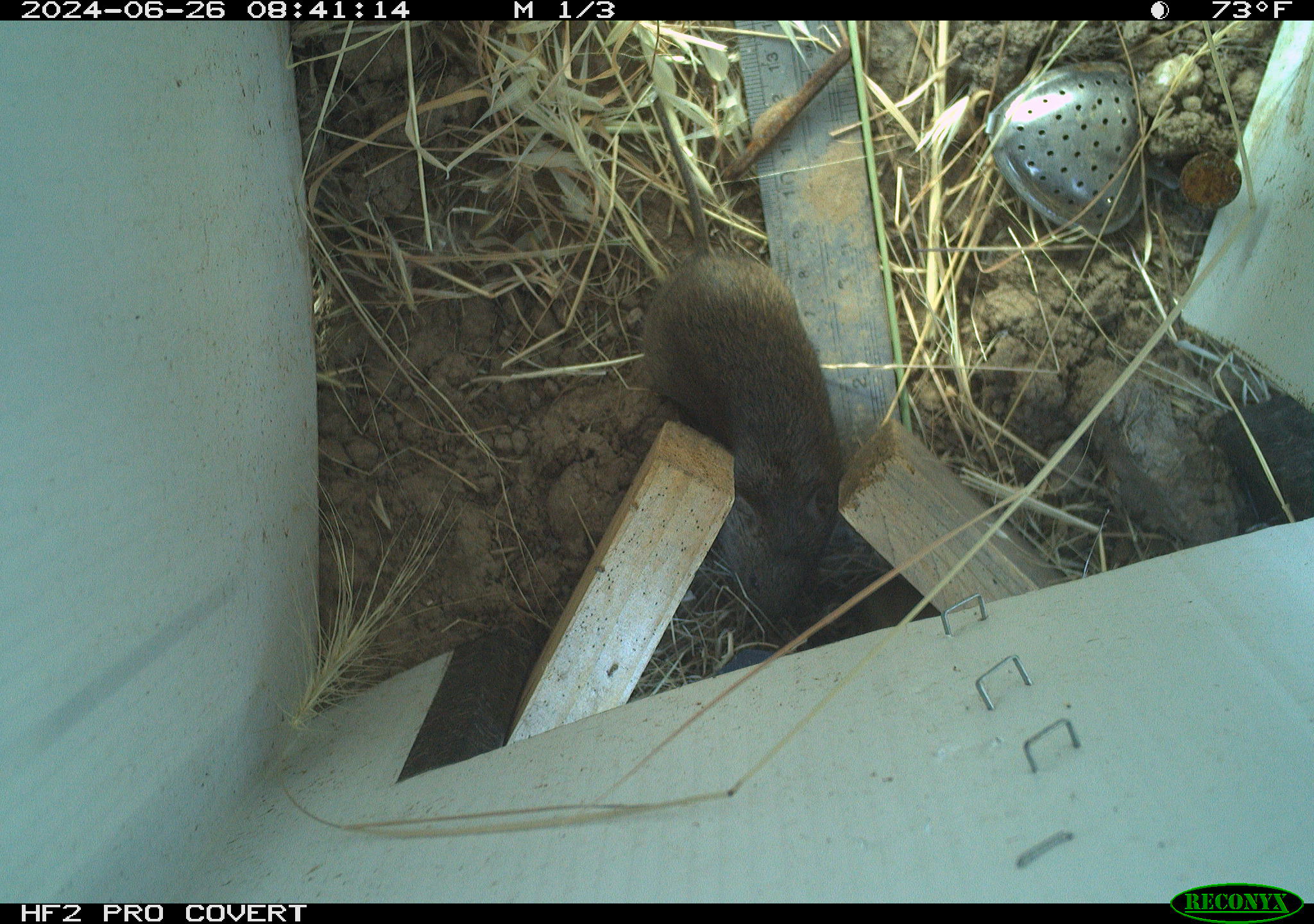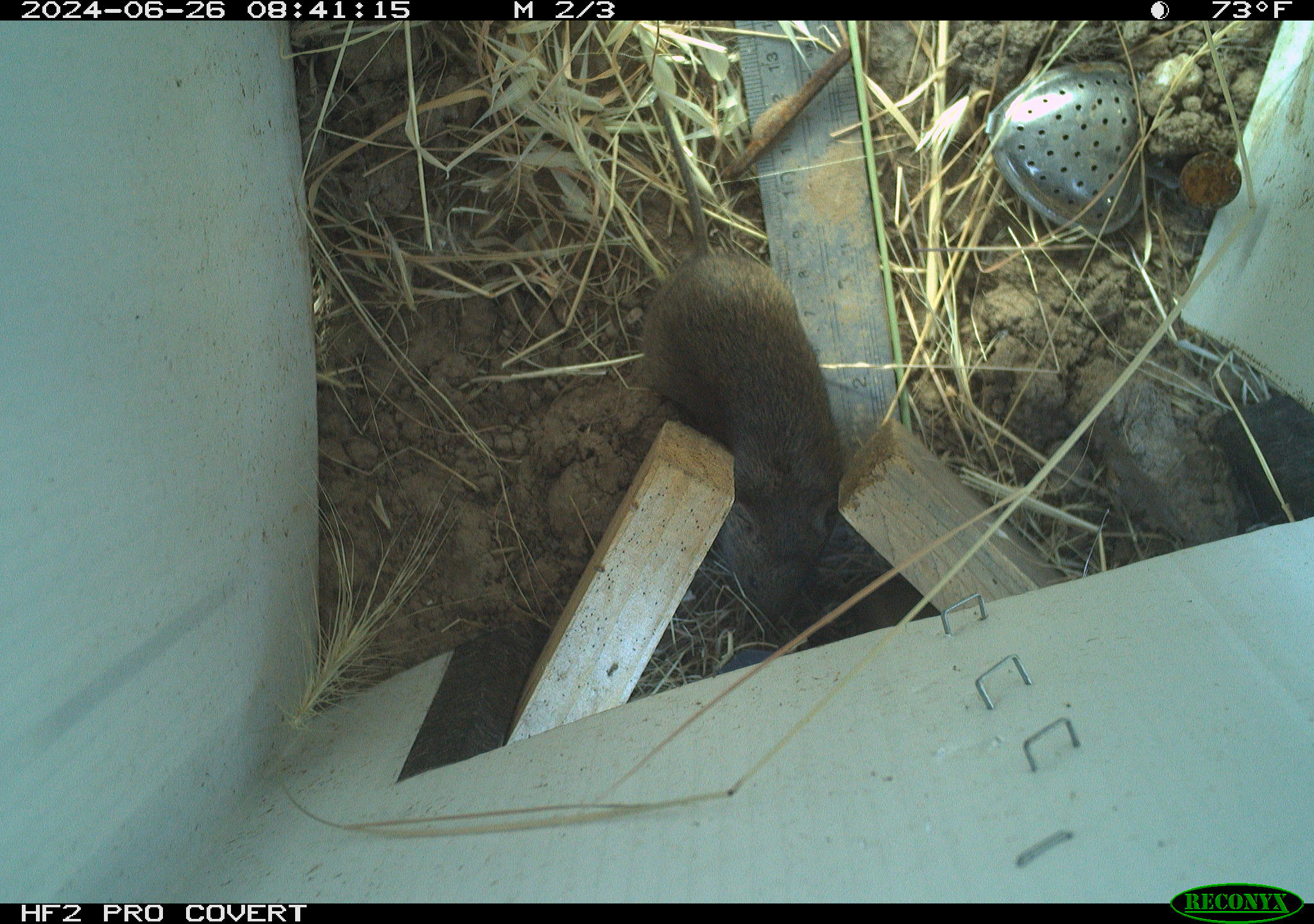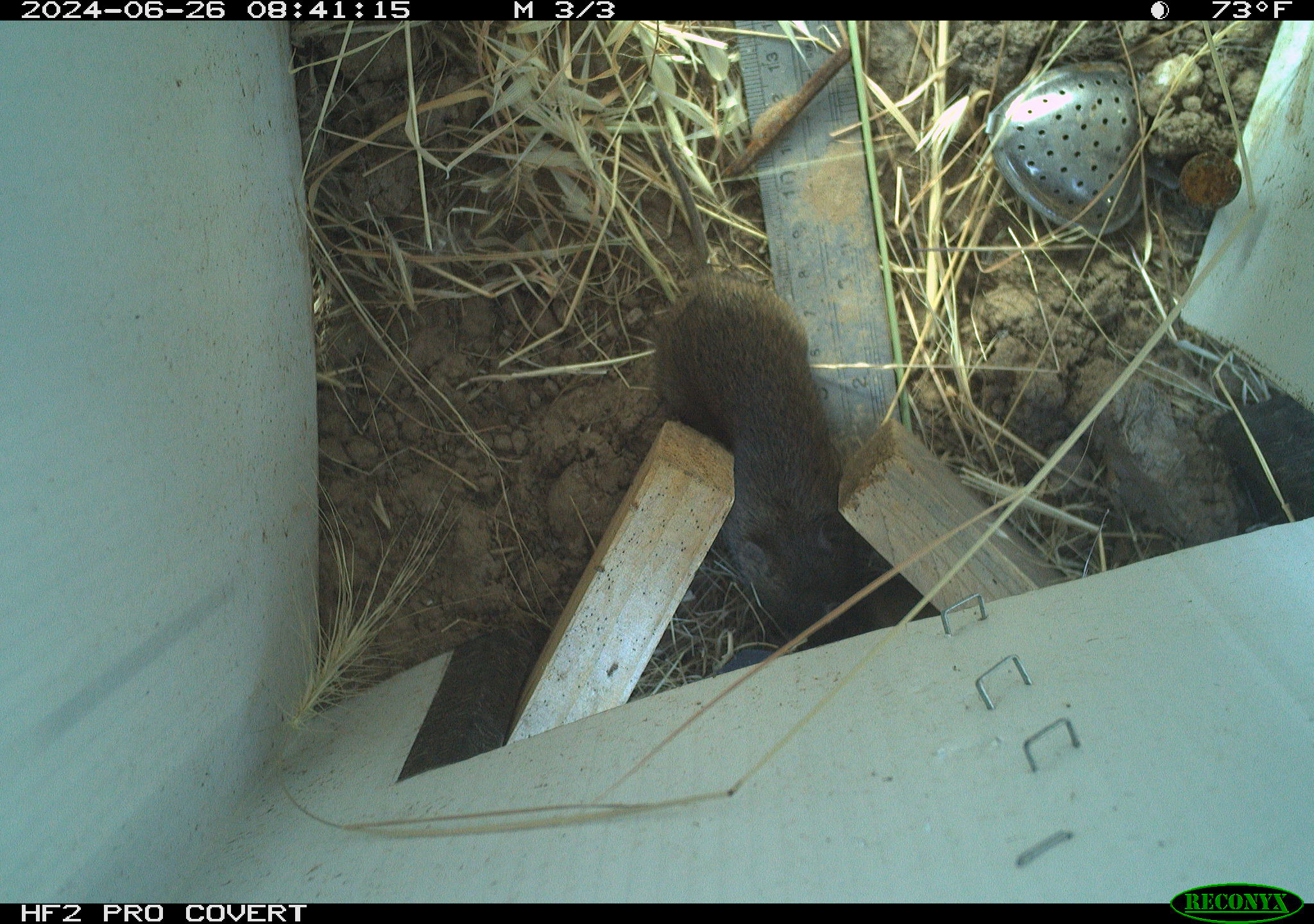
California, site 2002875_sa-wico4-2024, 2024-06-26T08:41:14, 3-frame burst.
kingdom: Animalia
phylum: Chordata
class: Mammalia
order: Rodentia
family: Cricetidae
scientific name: Arvicolinae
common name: voles, lemmings, and muskrats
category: arvicolinae subfamily